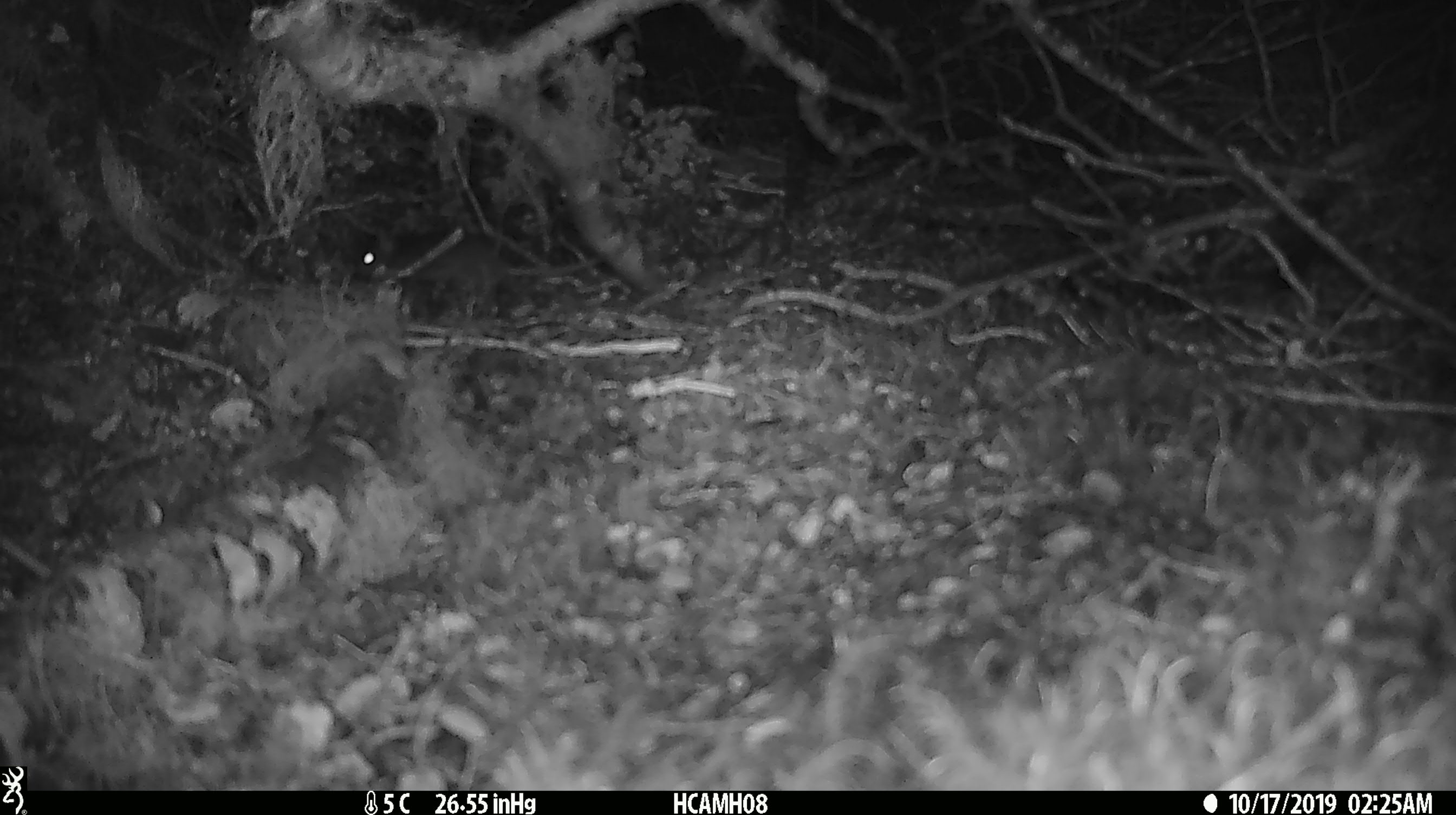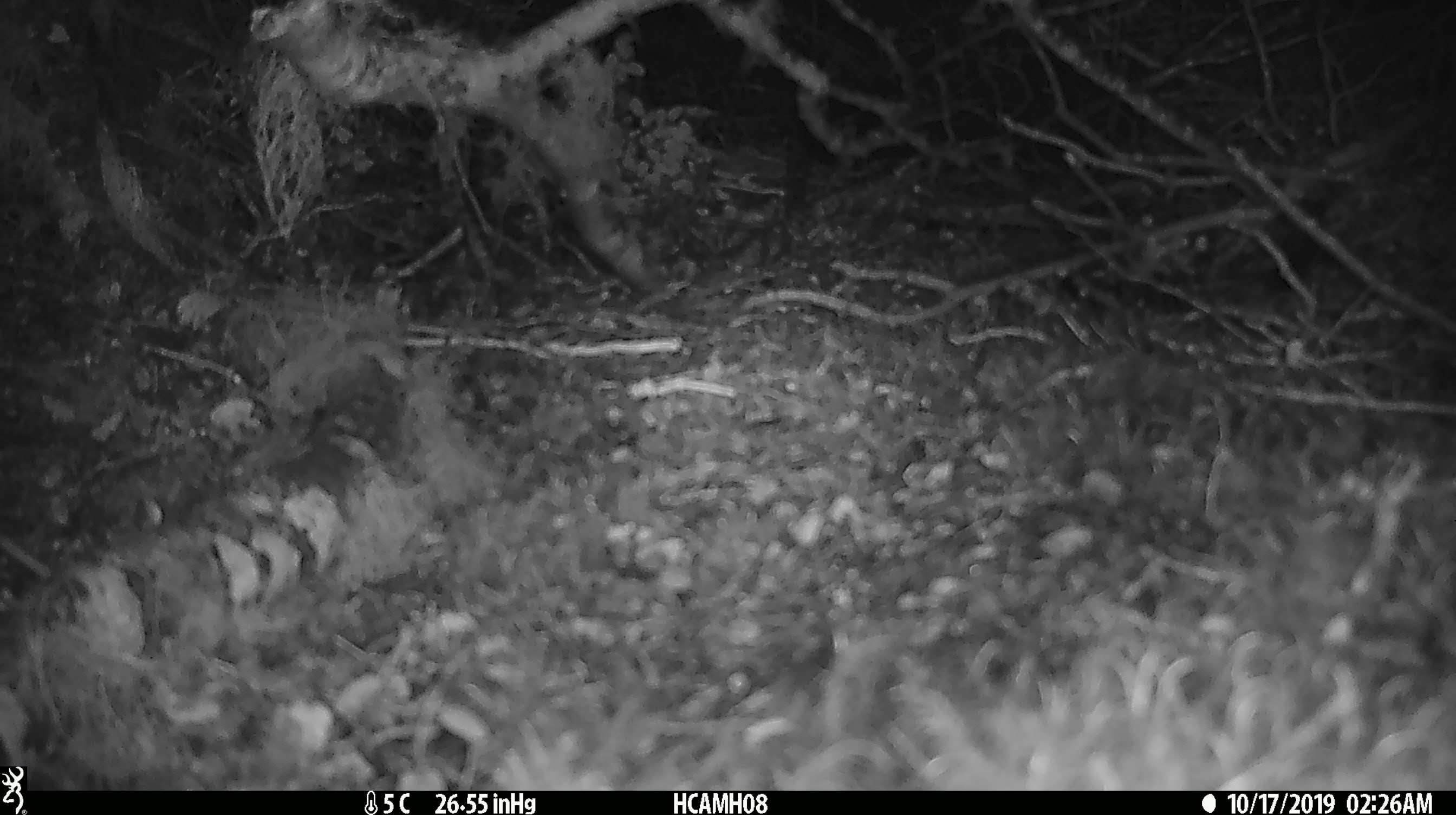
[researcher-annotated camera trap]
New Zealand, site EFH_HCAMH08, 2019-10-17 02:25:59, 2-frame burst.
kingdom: Animalia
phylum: Chordata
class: Mammalia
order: Rodentia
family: Muridae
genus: Mus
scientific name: Mus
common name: mouse